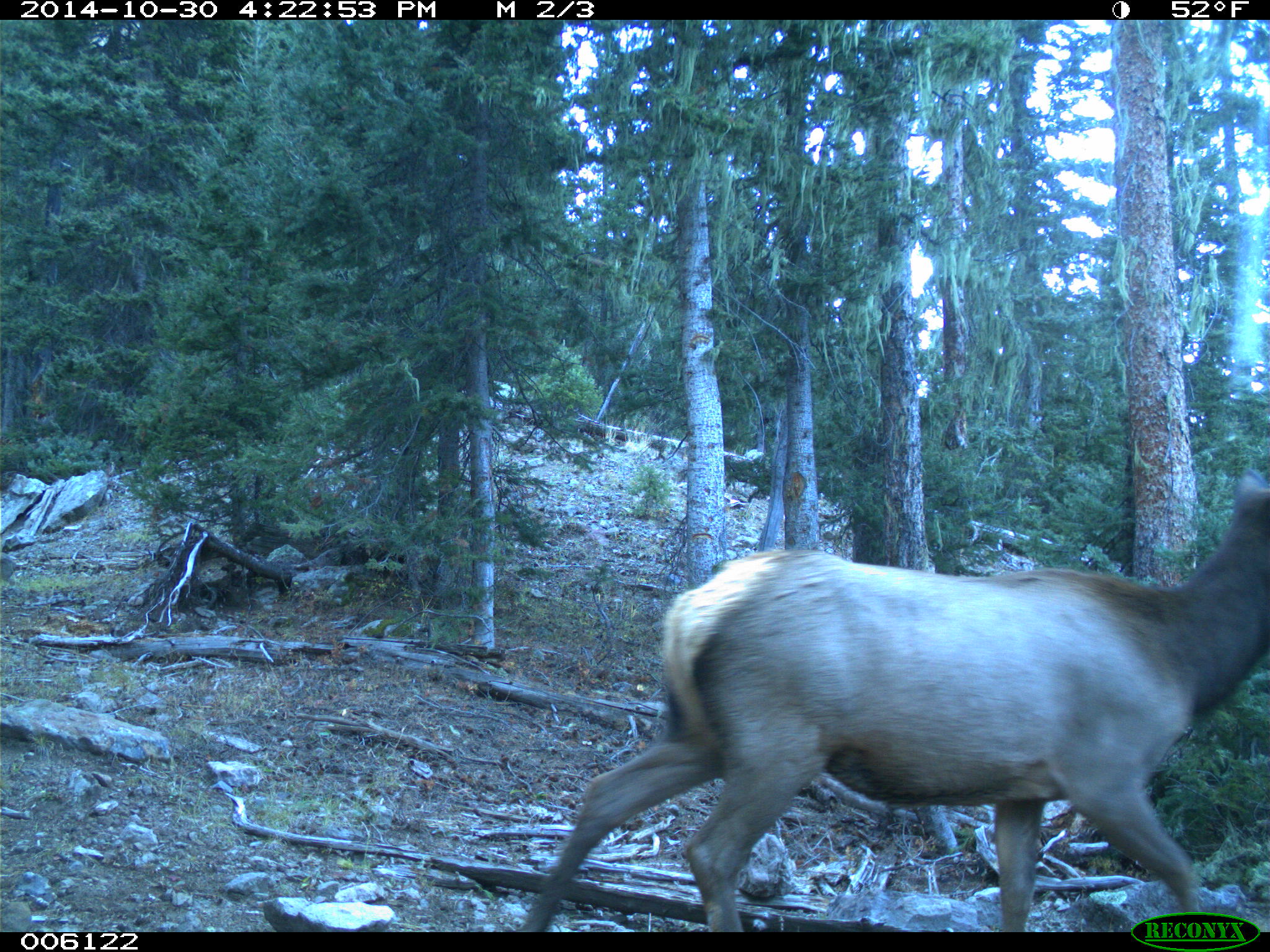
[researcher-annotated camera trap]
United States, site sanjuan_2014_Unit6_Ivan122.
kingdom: Animalia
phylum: Chordata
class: Mammalia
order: Artiodactyla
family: Cervidae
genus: Cervus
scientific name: Cervus elaphus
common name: red deer